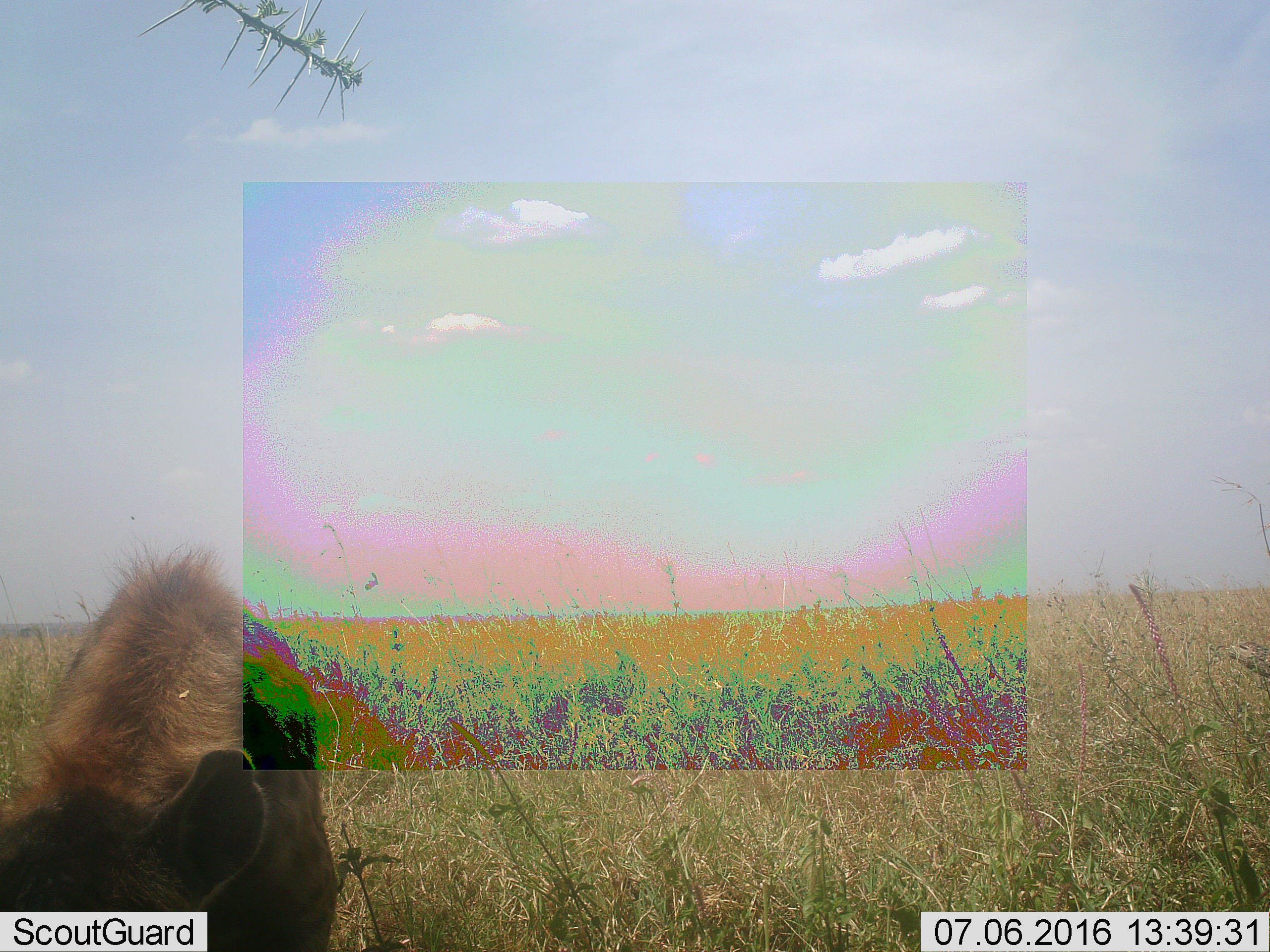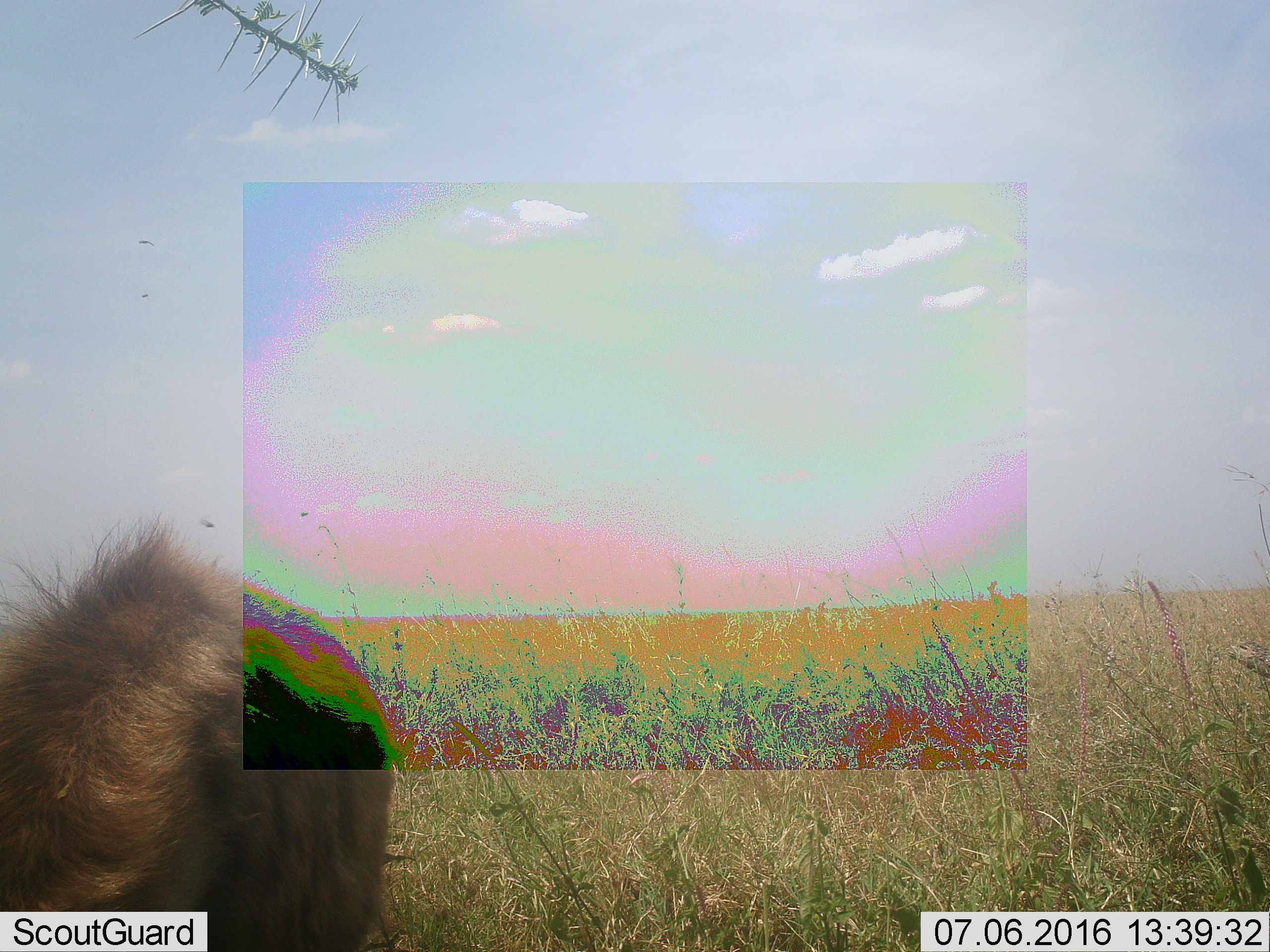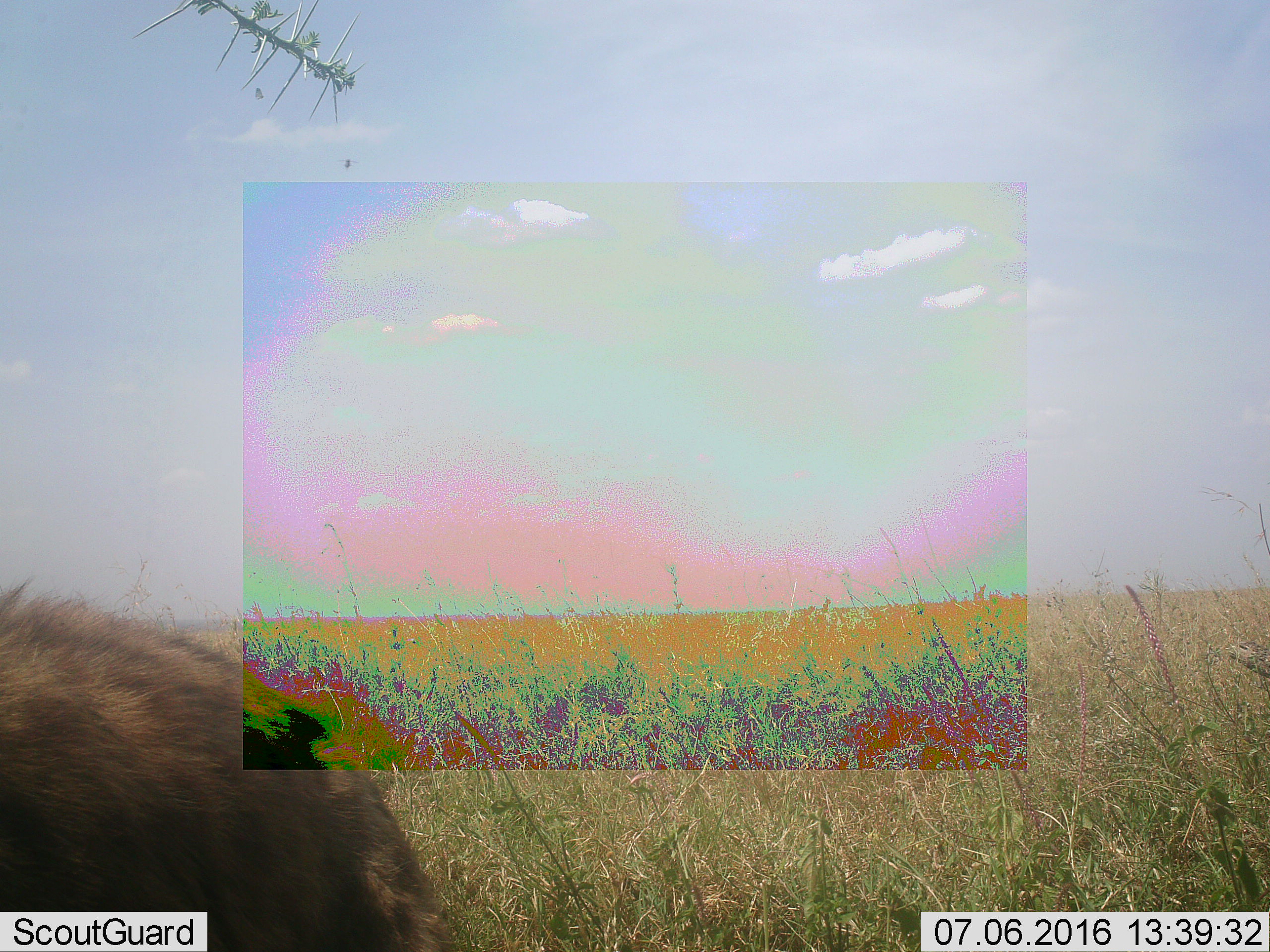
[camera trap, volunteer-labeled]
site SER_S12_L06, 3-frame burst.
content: unidentified animal